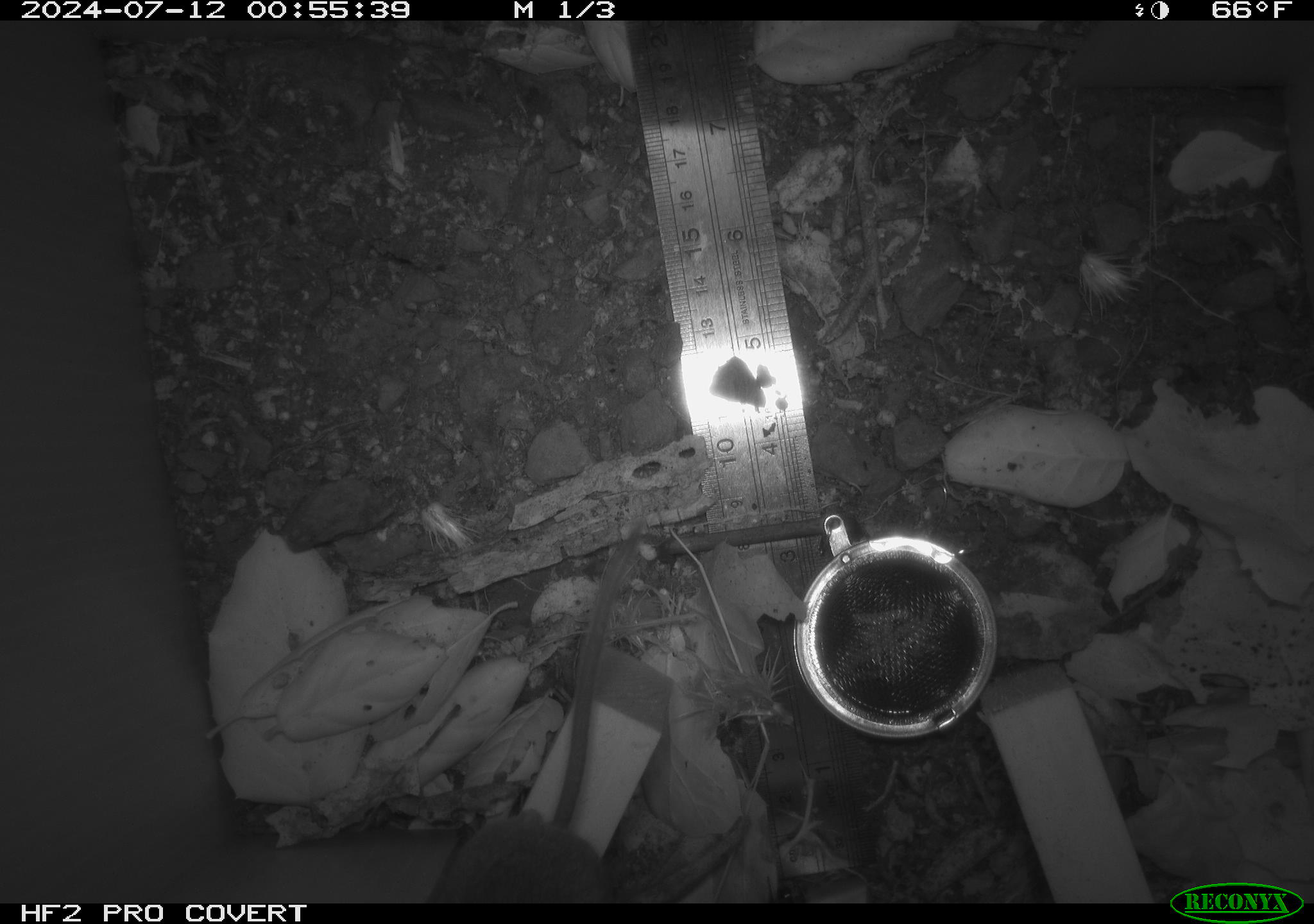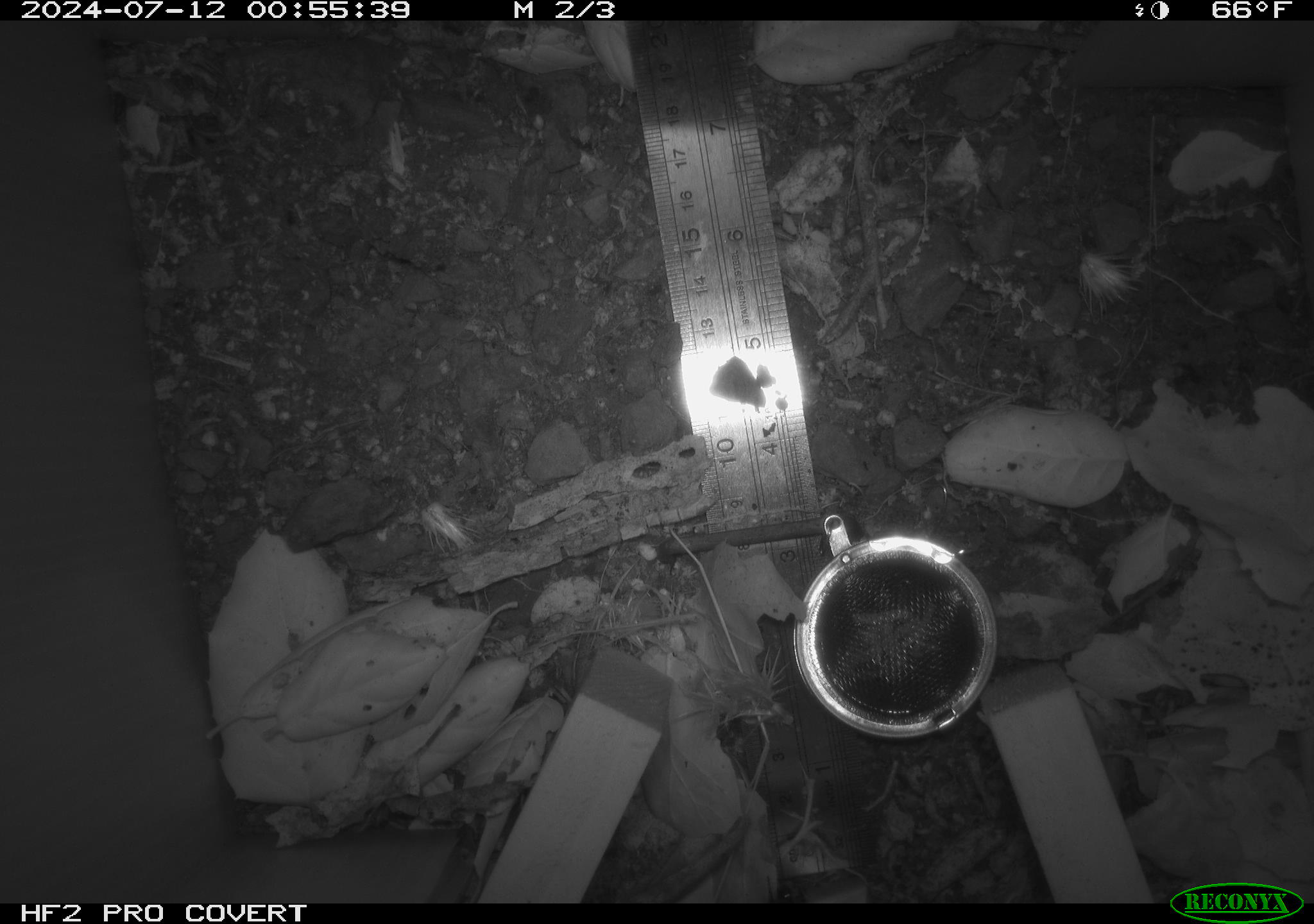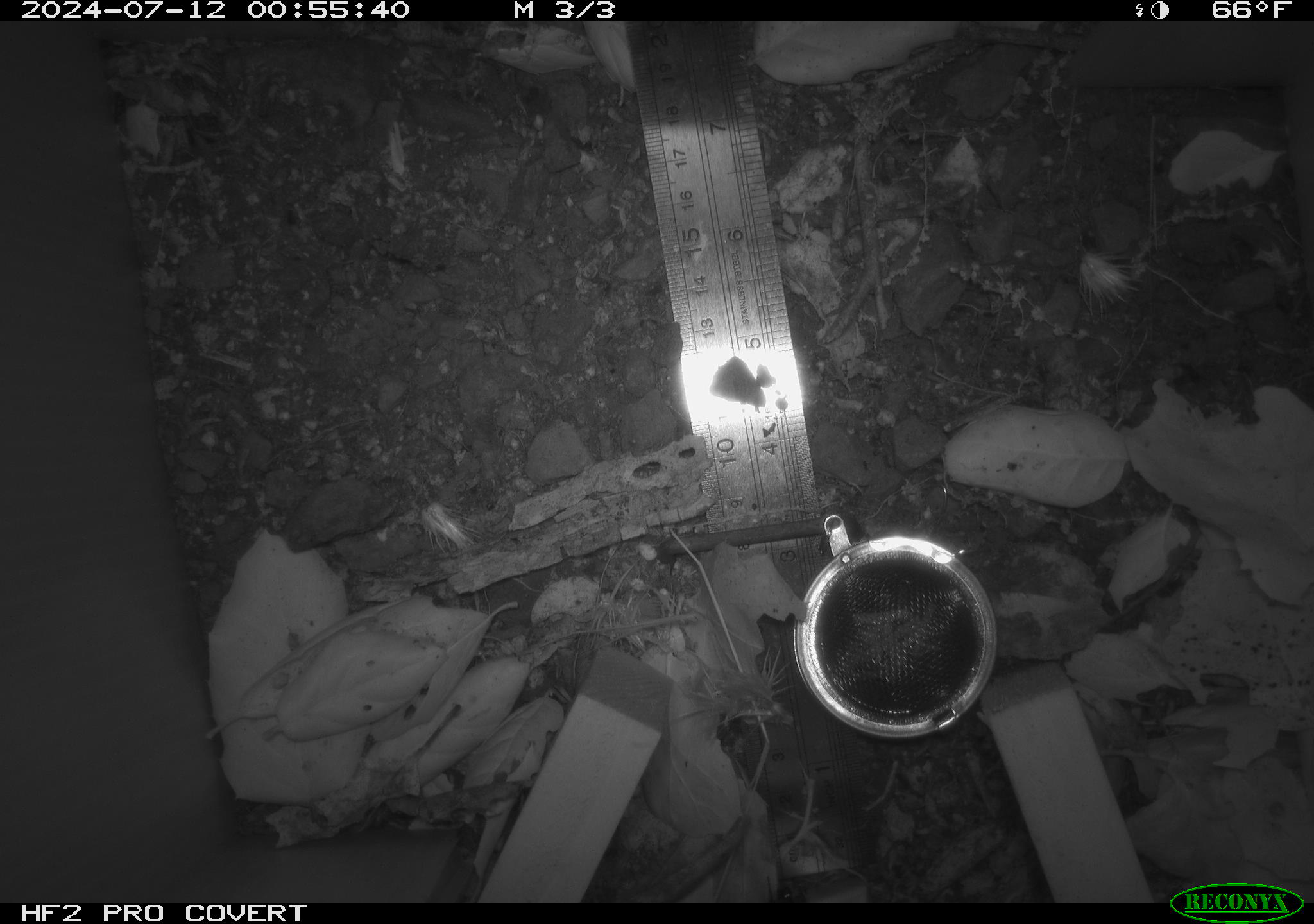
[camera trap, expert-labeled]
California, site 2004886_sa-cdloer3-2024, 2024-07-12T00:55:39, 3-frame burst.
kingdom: Animalia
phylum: Chordata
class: Mammalia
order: Rodentia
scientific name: Rodentia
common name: rodent